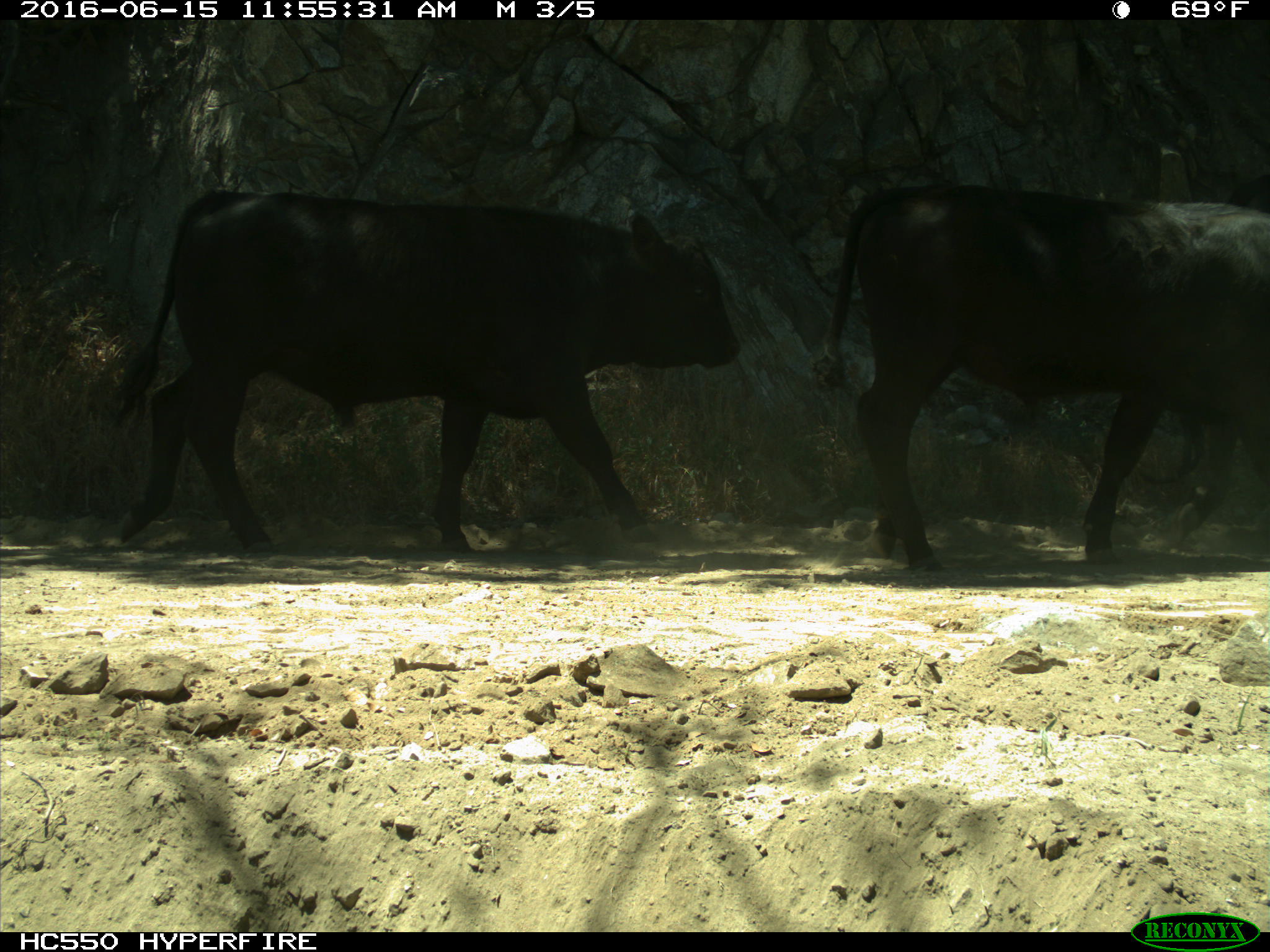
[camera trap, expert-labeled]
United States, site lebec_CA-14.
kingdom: Animalia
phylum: Chordata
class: Mammalia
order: Artiodactyla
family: Bovidae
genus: Bos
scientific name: Bos taurus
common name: domestic cow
Bos taurus (domestic cow).